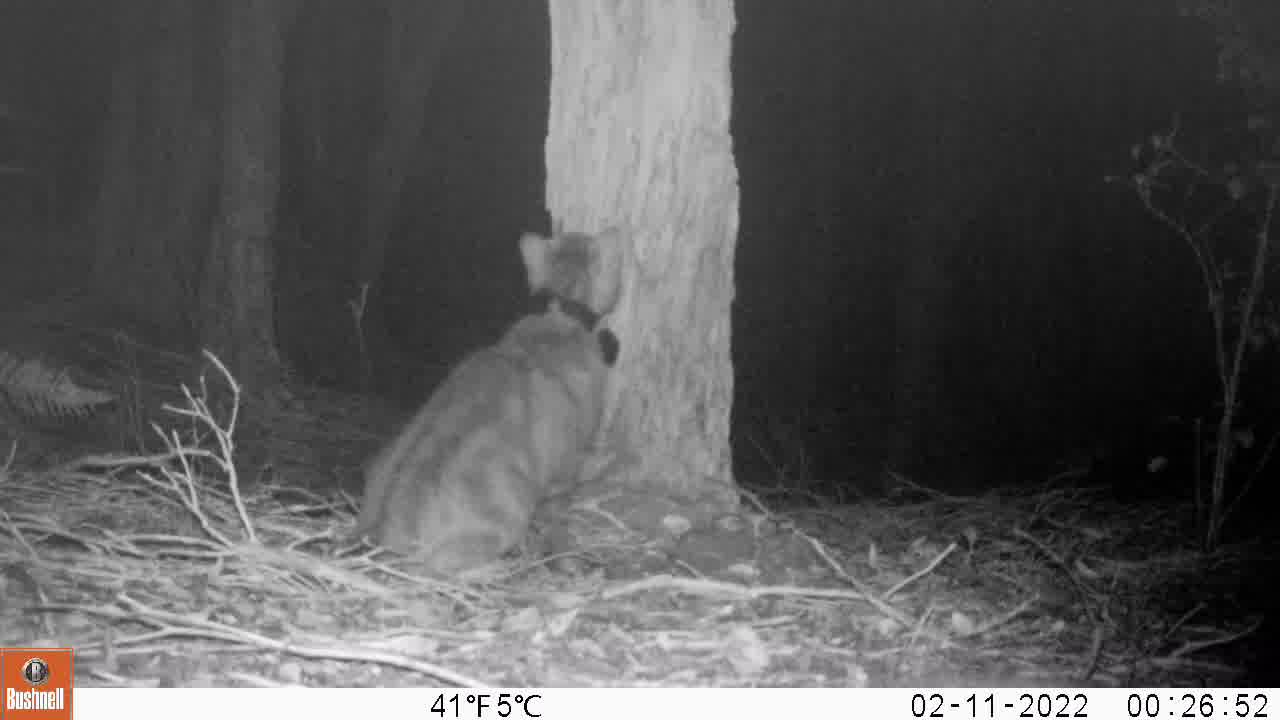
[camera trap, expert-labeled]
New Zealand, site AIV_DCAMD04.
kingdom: Animalia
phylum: Chordata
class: Mammalia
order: Carnivora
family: Felidae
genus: Felis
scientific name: Felis catus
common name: domestic cat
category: cat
Cat (domestic cat) (Felis catus).